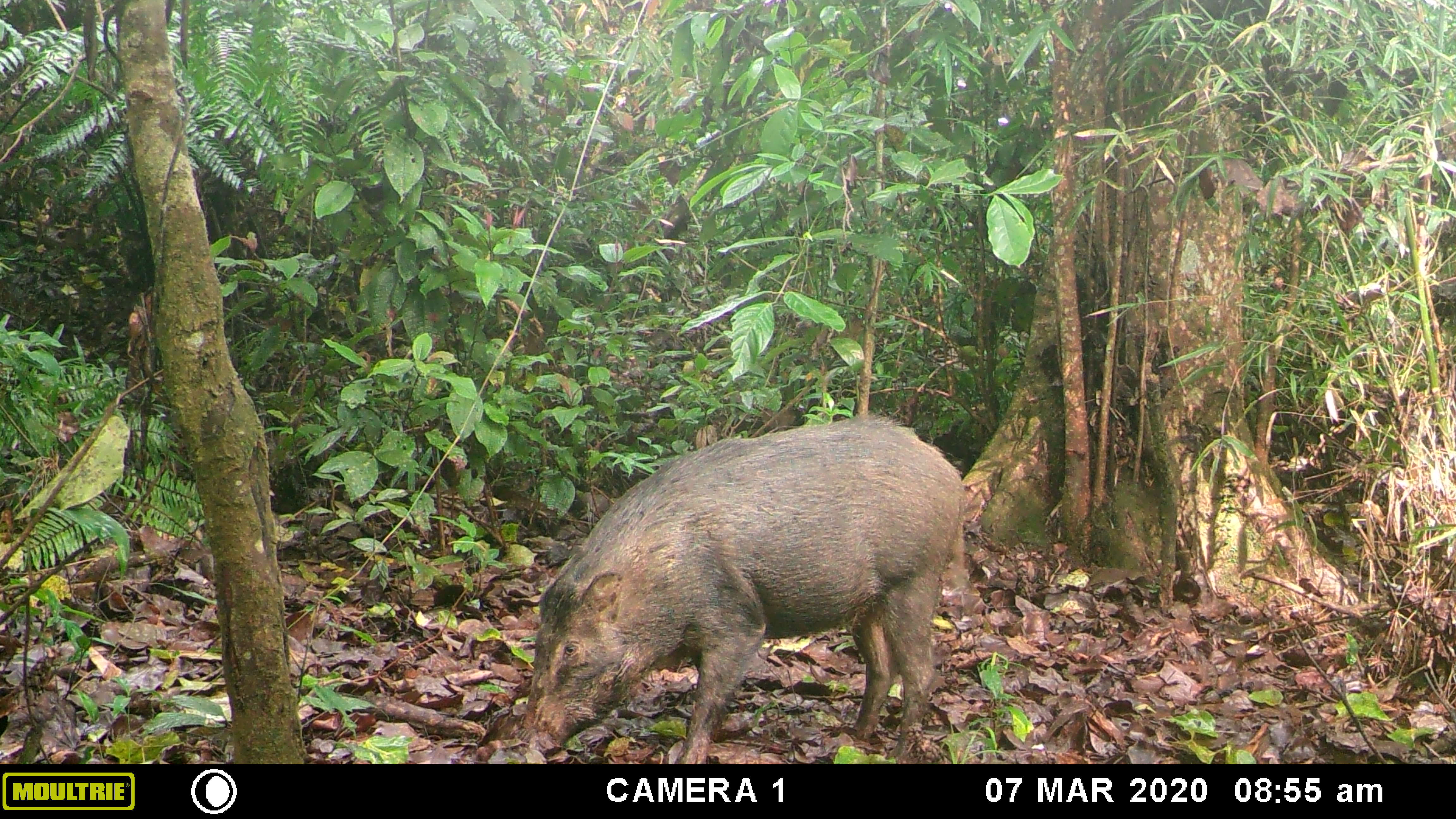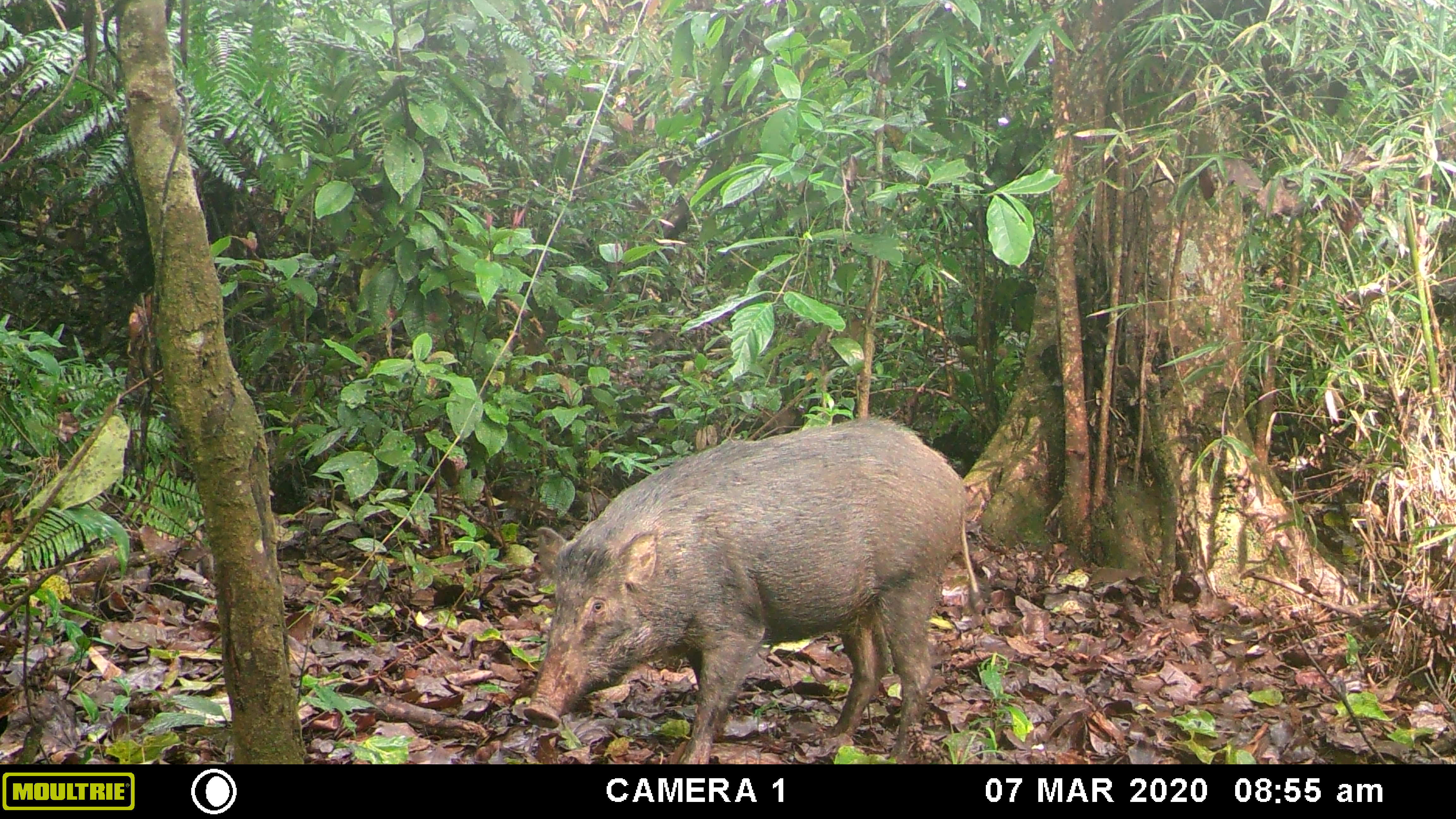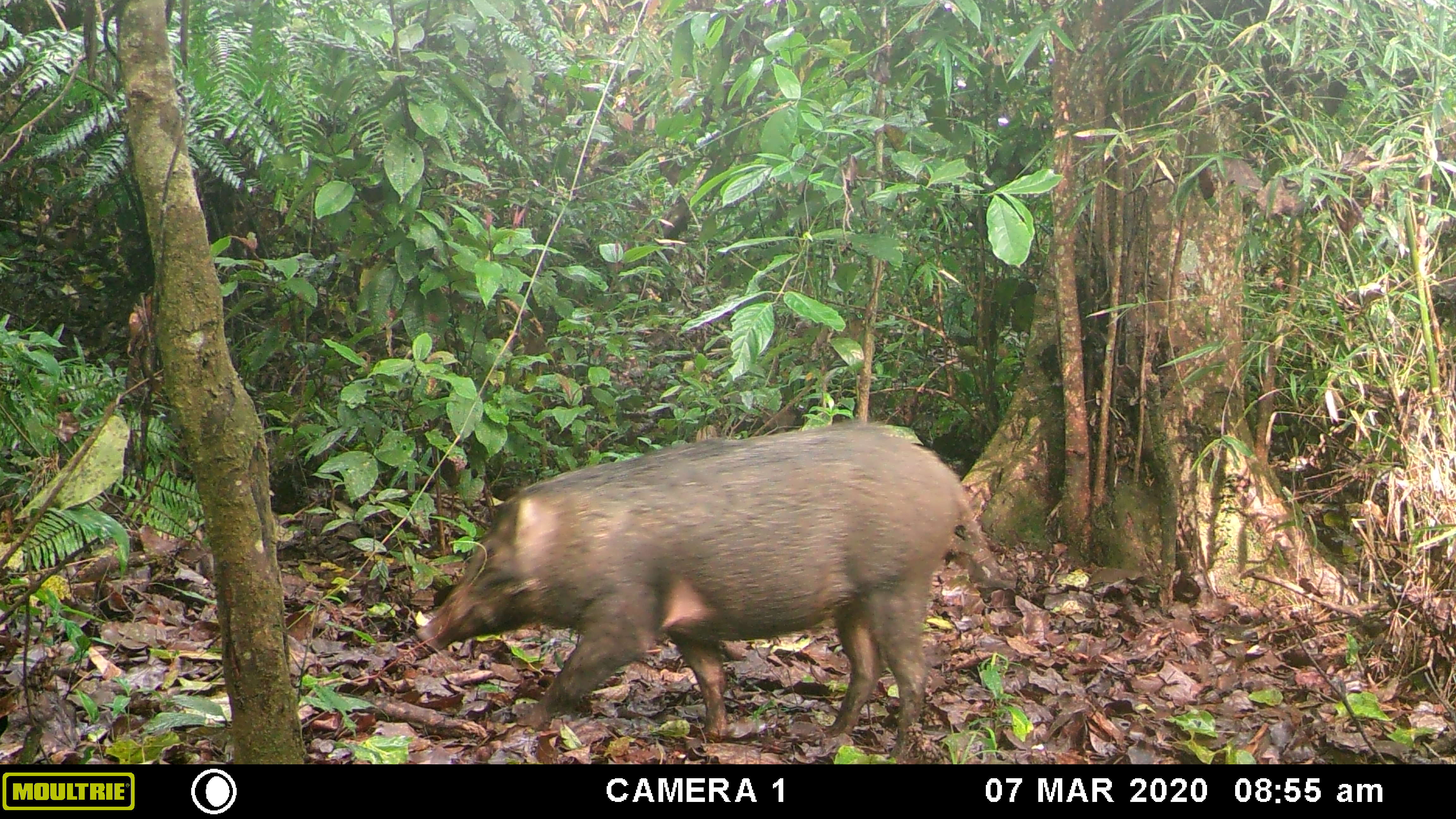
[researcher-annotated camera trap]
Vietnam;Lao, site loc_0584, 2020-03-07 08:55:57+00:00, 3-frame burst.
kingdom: Animalia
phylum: Chordata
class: Mammalia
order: Artiodactyla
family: Suidae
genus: Sus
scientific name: Sus scrofa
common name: eurasian wild pig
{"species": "eurasian wild pig (Sus scrofa)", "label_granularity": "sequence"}